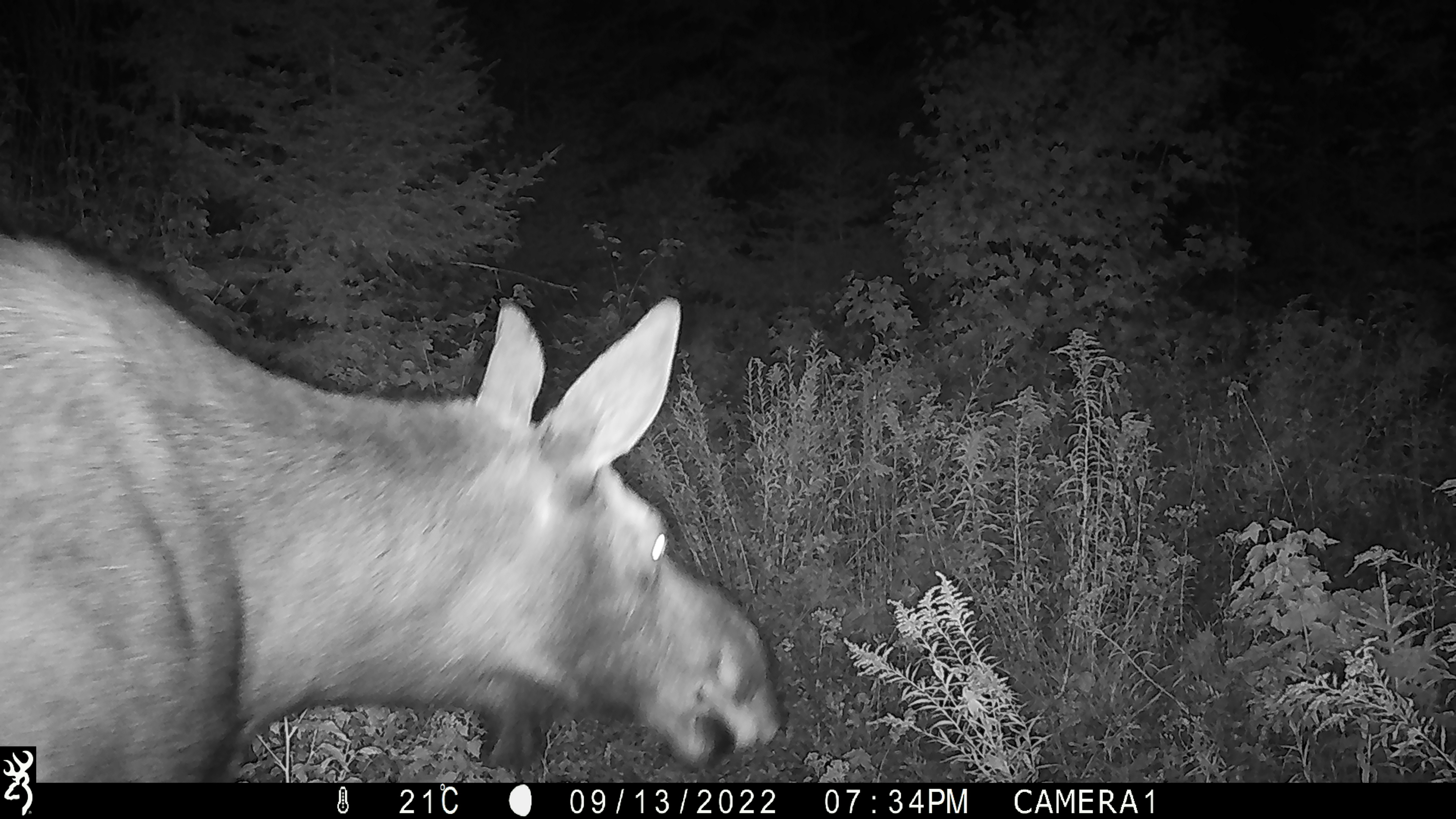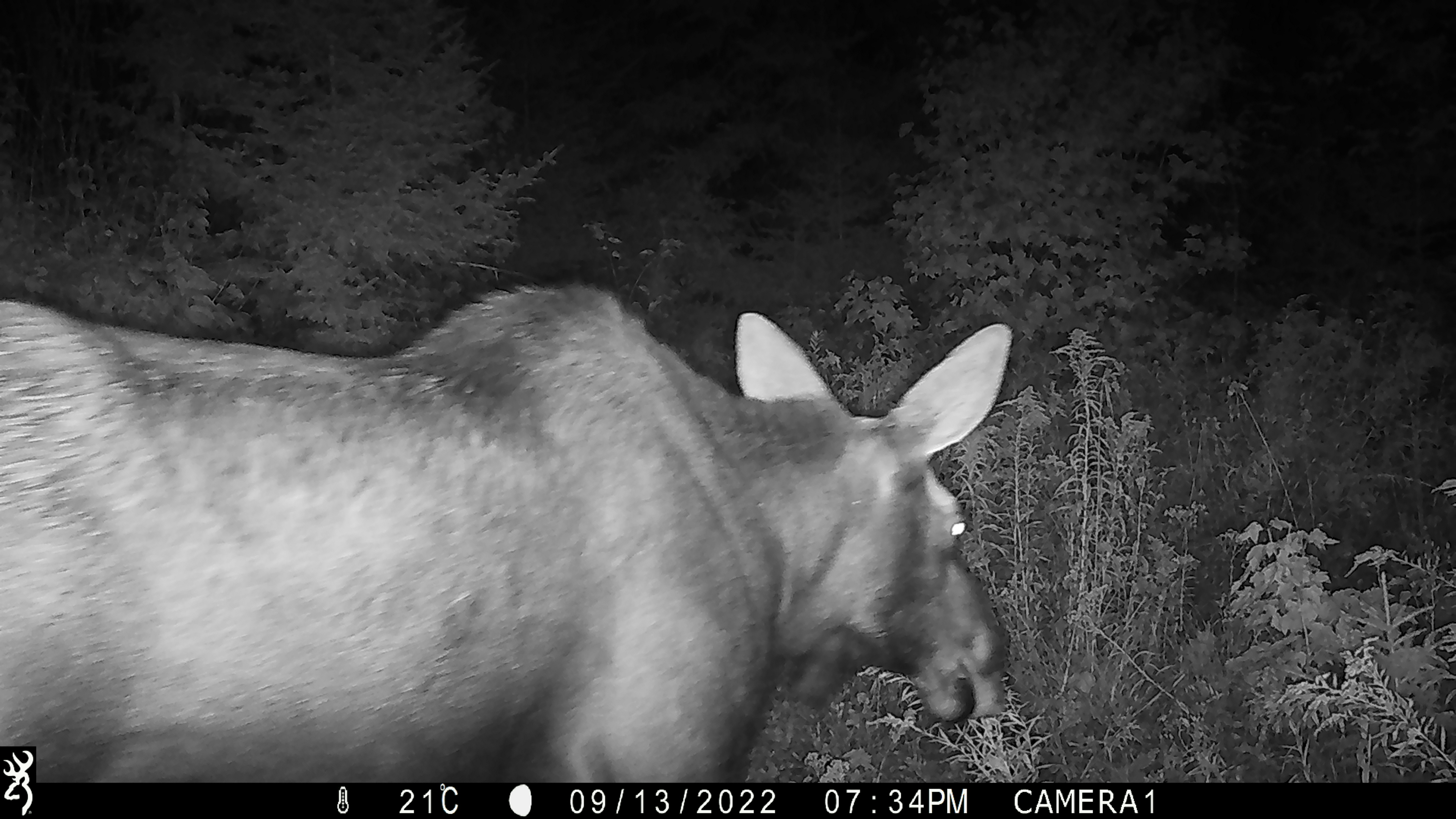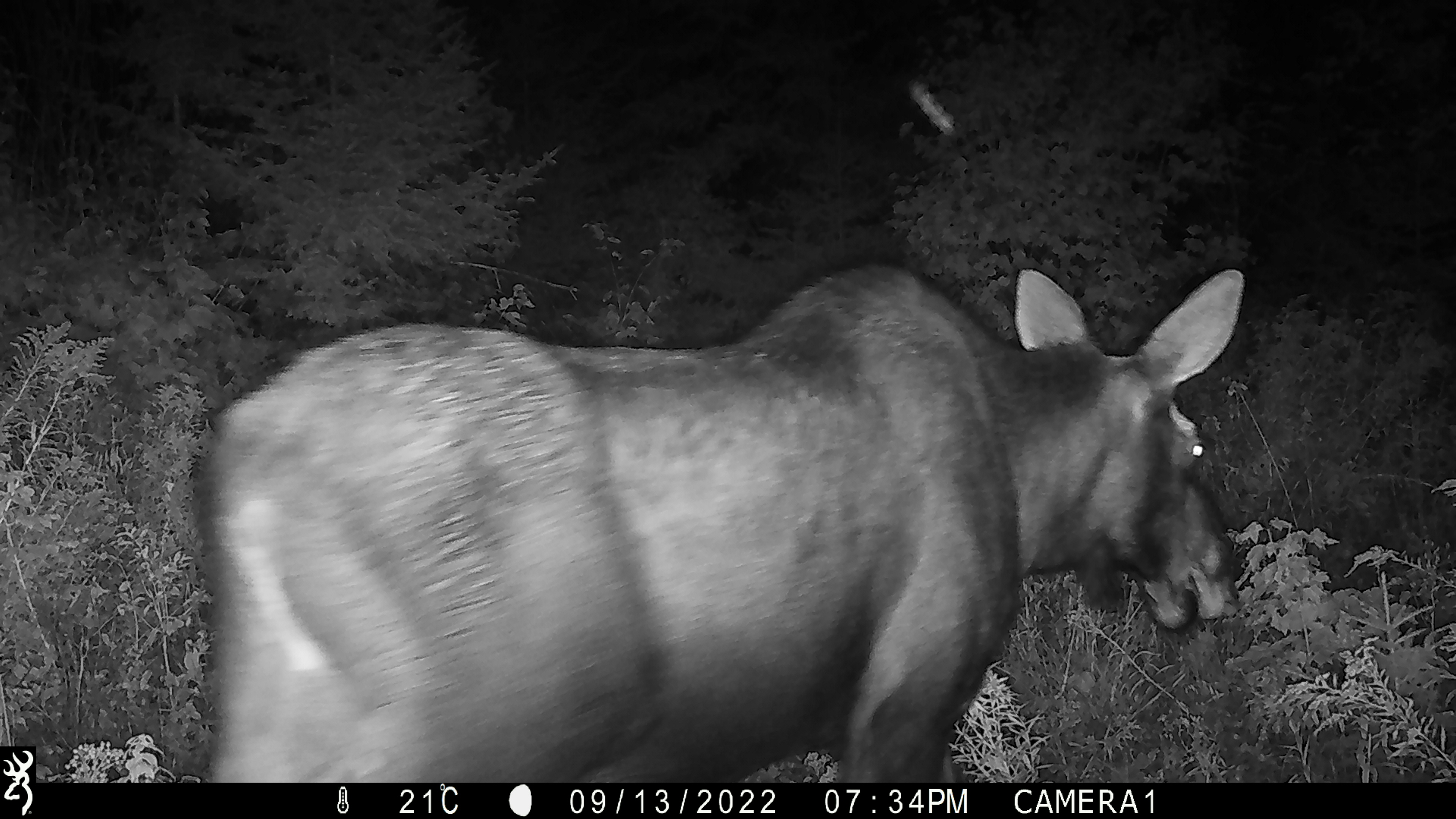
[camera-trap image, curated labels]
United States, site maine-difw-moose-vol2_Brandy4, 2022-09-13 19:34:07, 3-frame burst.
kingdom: Animalia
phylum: Chordata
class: Mammalia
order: Artiodactyla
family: Cervidae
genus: Alces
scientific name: Alces alces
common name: moose